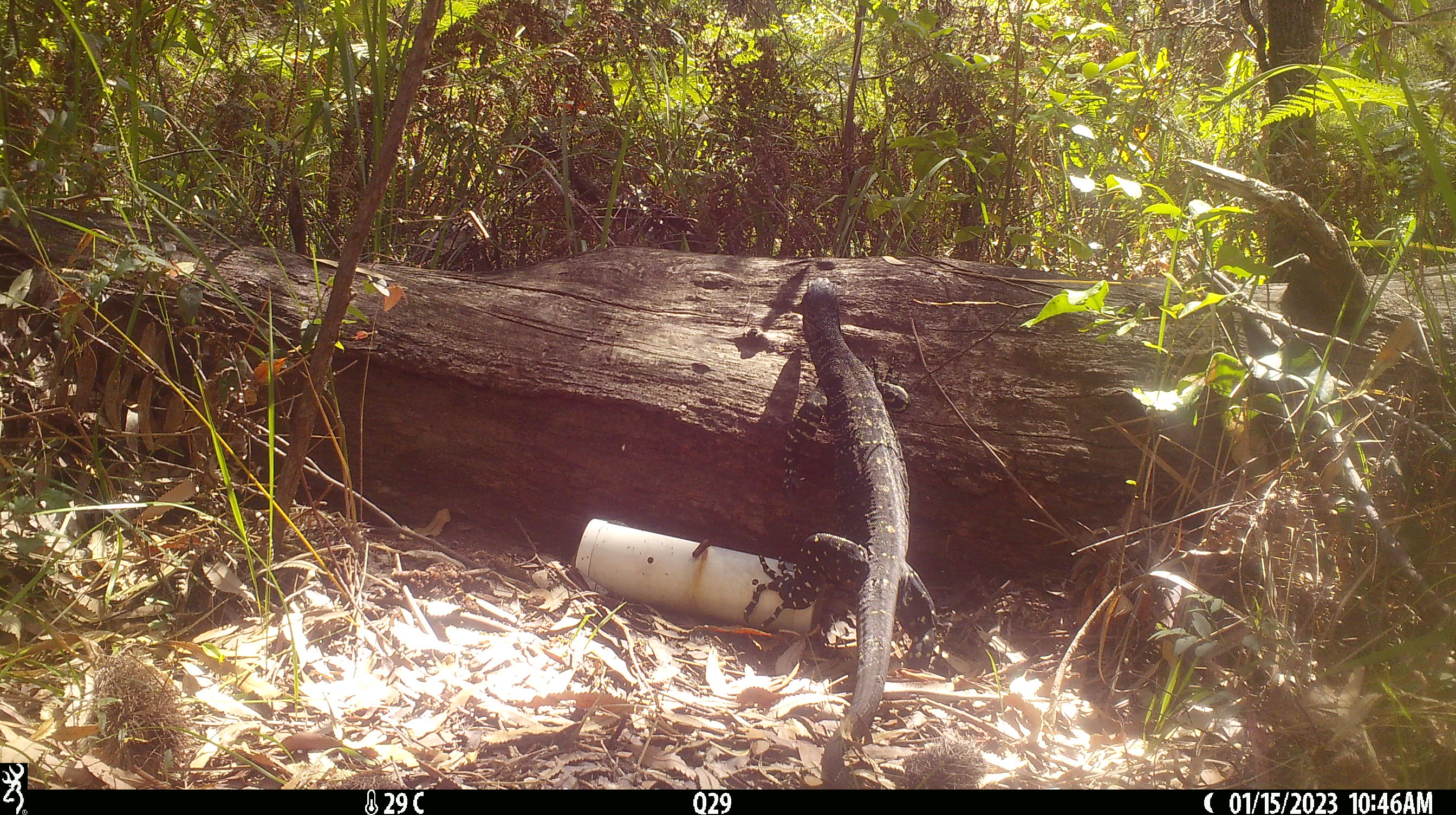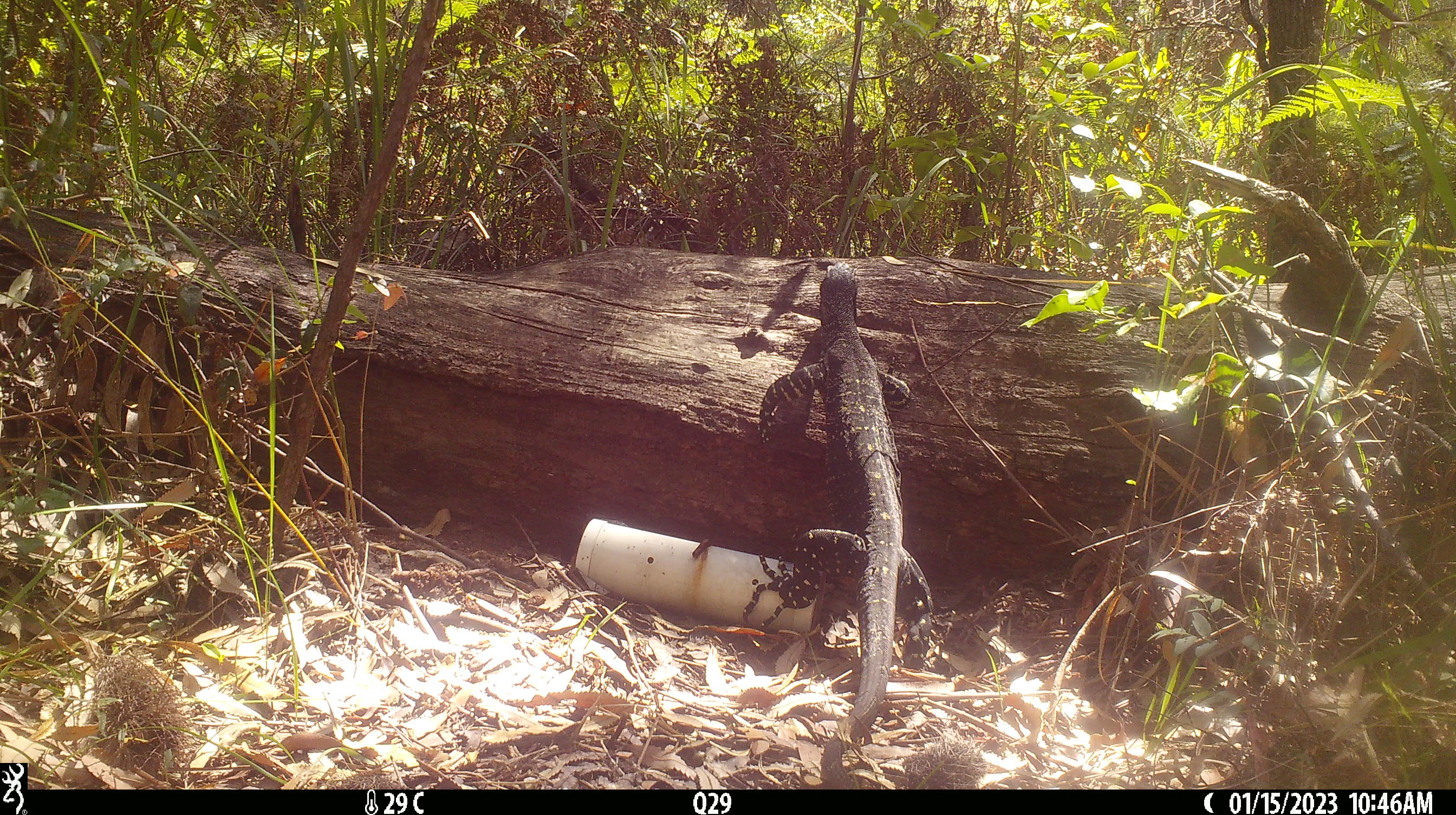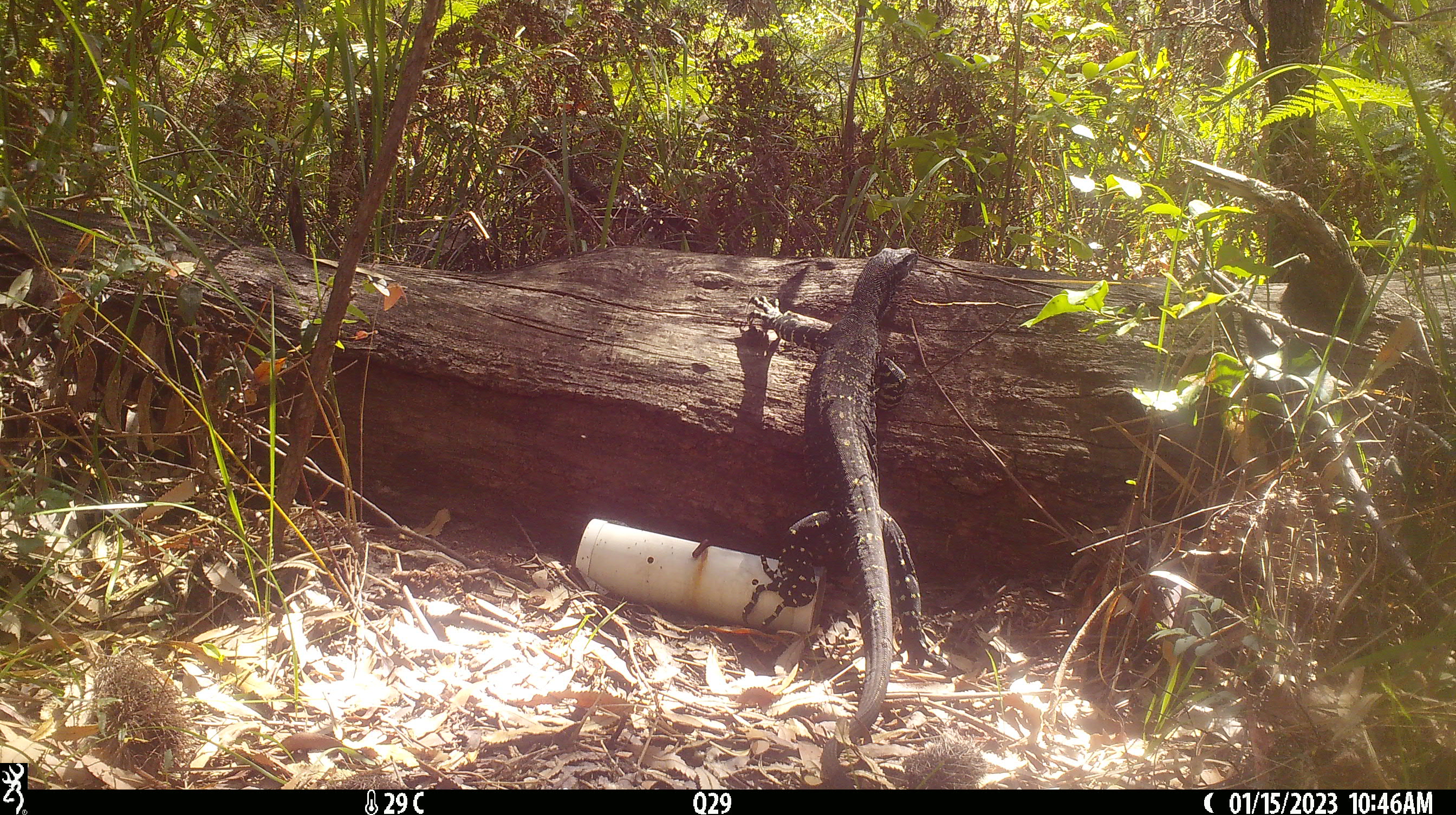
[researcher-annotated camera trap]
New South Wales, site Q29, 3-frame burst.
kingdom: Animalia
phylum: Chordata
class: Reptilia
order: Squamata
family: Varanidae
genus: Varanus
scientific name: Varanus varius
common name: lace monitor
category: goanna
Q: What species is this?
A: Goanna (lace monitor) (Varanus varius).